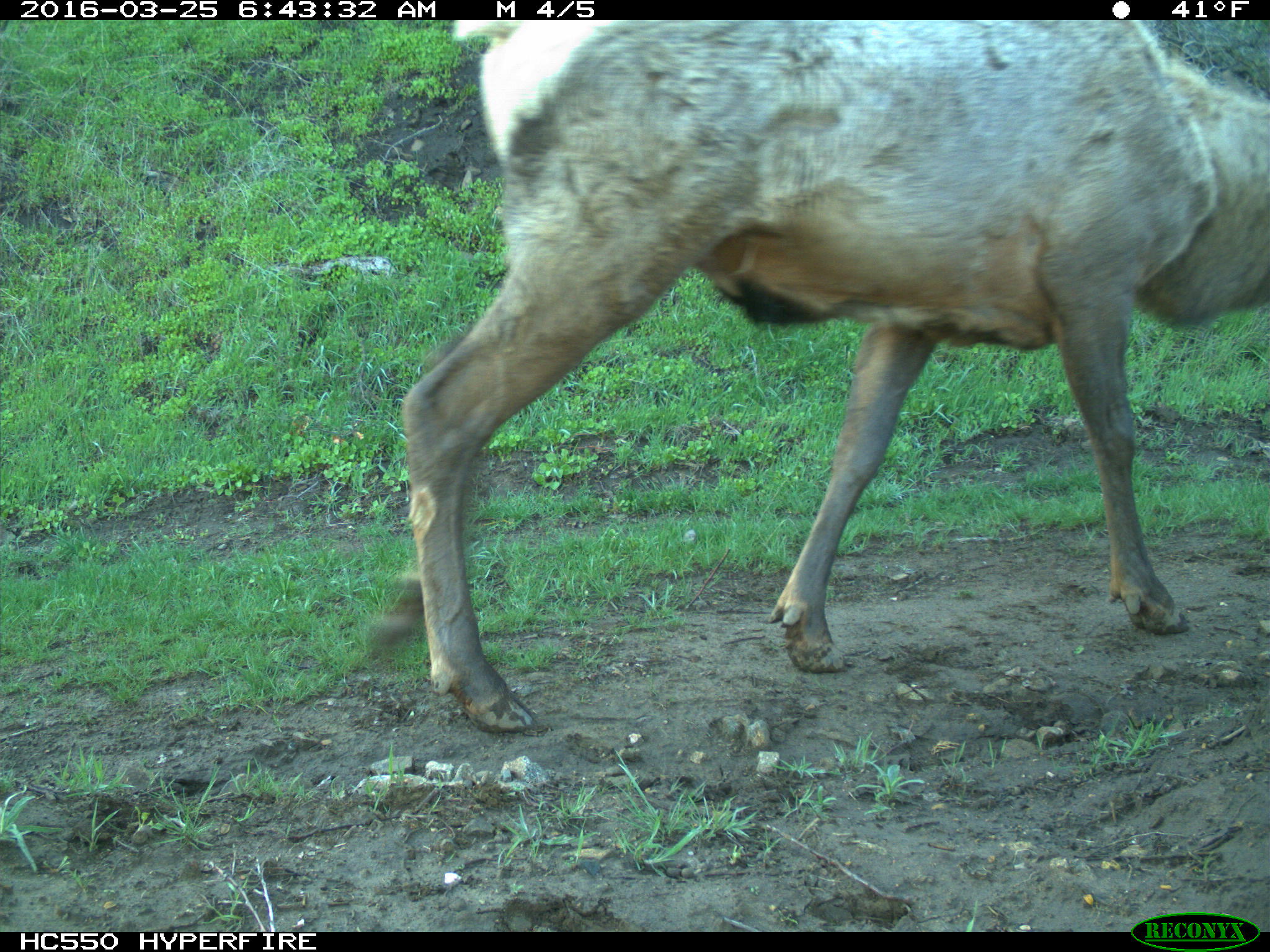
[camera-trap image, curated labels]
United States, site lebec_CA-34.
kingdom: Animalia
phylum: Chordata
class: Mammalia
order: Artiodactyla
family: Cervidae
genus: Cervus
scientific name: Cervus canadensis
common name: elk